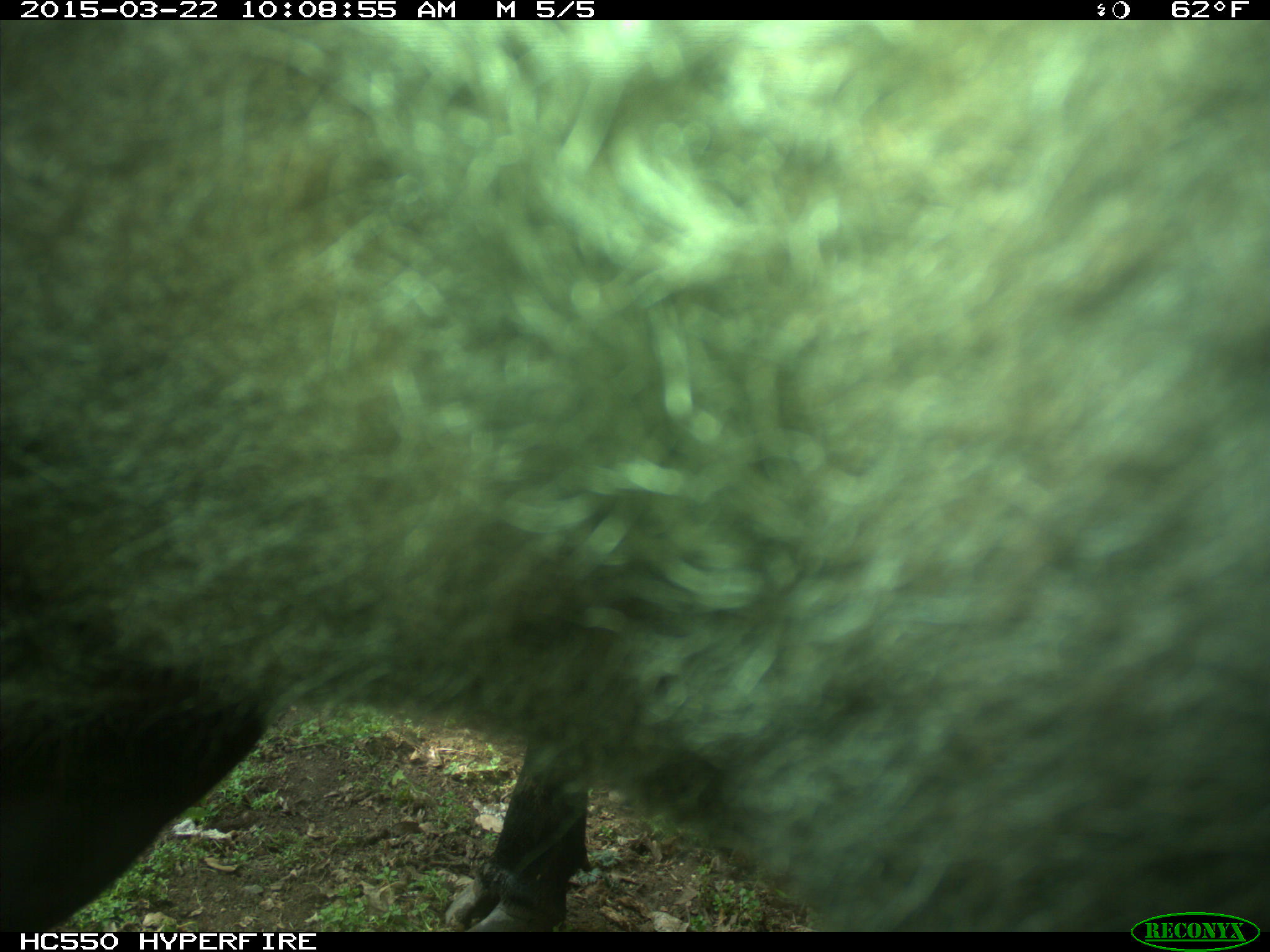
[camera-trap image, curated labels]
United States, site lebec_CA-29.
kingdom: Animalia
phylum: Chordata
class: Mammalia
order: Artiodactyla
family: Bovidae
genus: Bos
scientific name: Bos taurus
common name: domestic cow